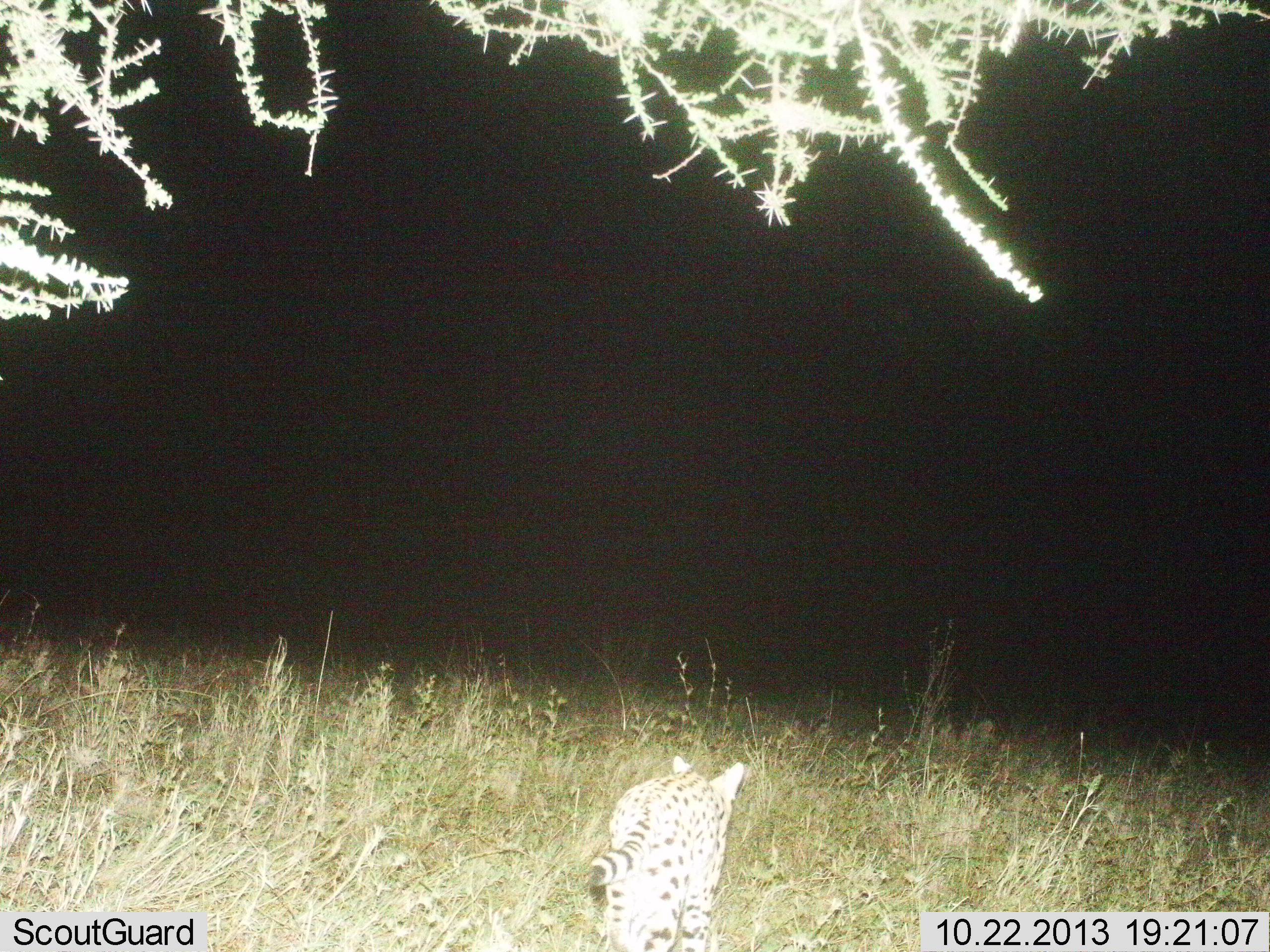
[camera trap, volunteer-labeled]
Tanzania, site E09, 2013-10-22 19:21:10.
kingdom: Animalia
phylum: Chordata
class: Mammalia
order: Carnivora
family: Felidae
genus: Leptailurus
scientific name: Leptailurus serval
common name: serval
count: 1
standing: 12%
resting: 0%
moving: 88%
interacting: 0%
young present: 0%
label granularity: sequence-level